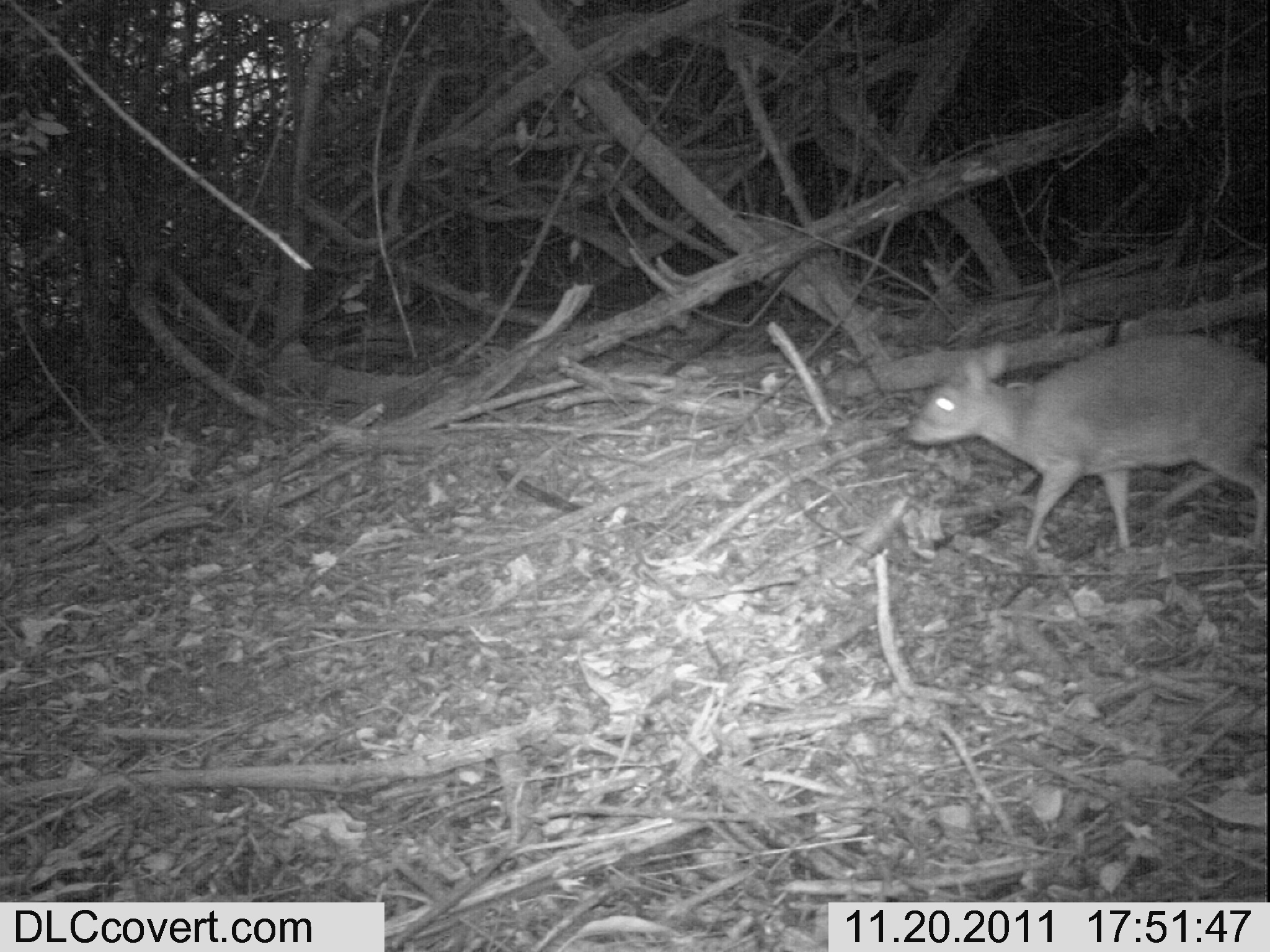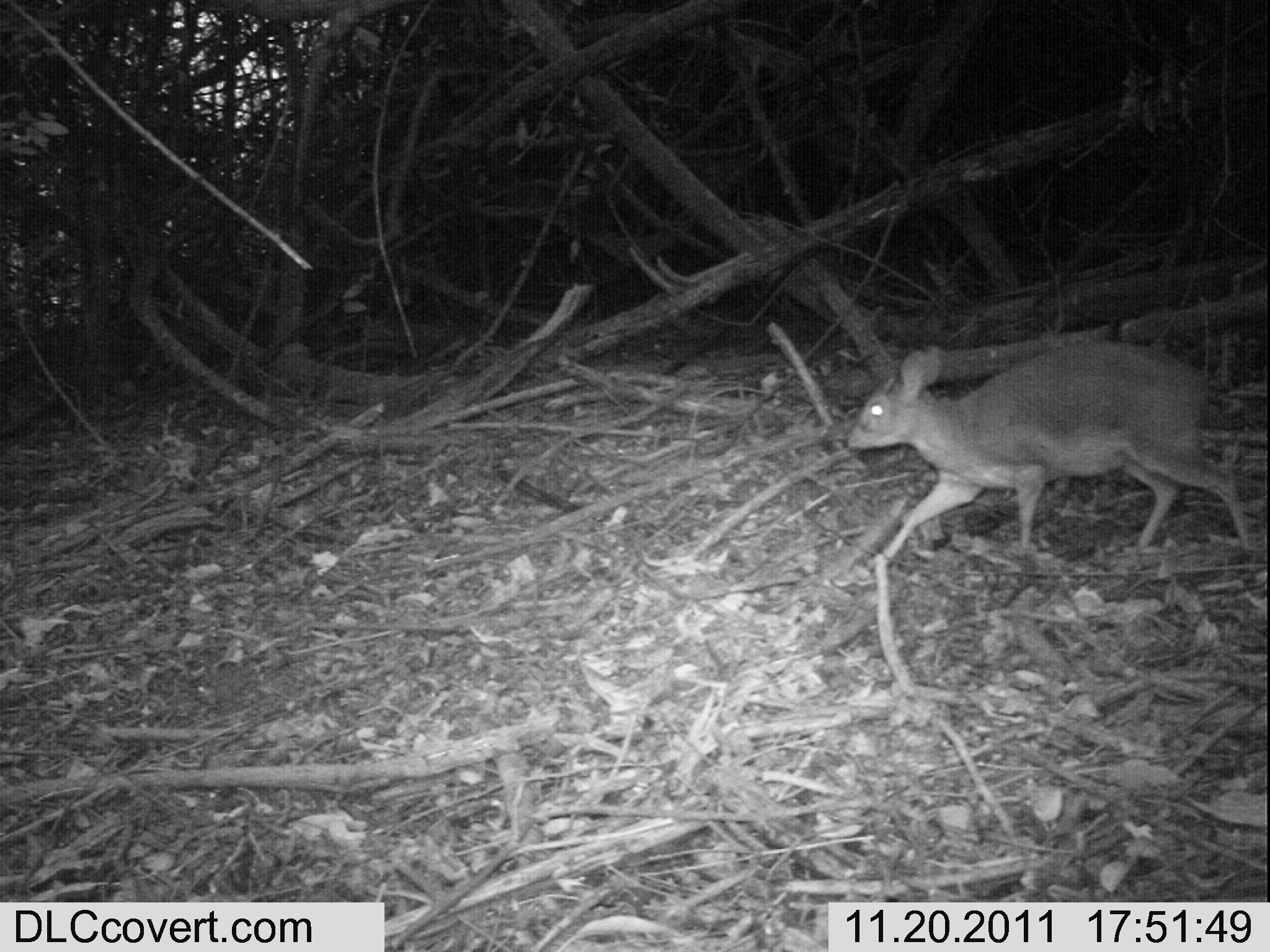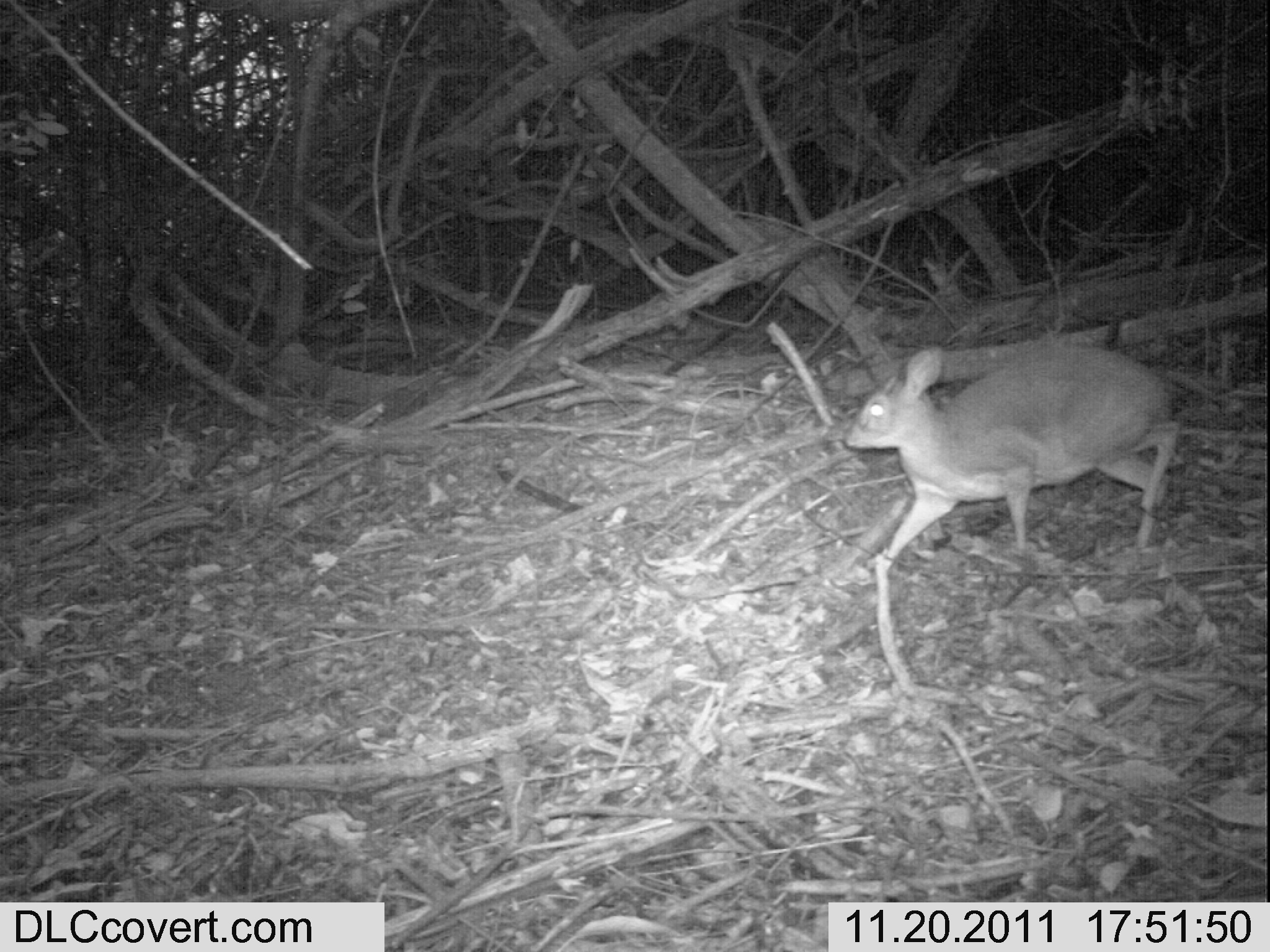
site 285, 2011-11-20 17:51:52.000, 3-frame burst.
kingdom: Animalia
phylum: Chordata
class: Mammalia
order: Artiodactyla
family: Bovidae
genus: Nesotragus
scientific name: Nesotragus moschatus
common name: suni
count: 1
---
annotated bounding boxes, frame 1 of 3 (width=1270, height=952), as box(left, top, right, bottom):
nesotragus moschatus: box(906, 333, 1267, 556)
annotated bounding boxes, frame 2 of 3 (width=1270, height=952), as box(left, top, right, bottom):
nesotragus moschatus: box(845, 340, 1258, 569)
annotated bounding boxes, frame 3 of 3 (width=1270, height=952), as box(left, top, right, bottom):
nesotragus moschatus: box(843, 344, 1180, 568)